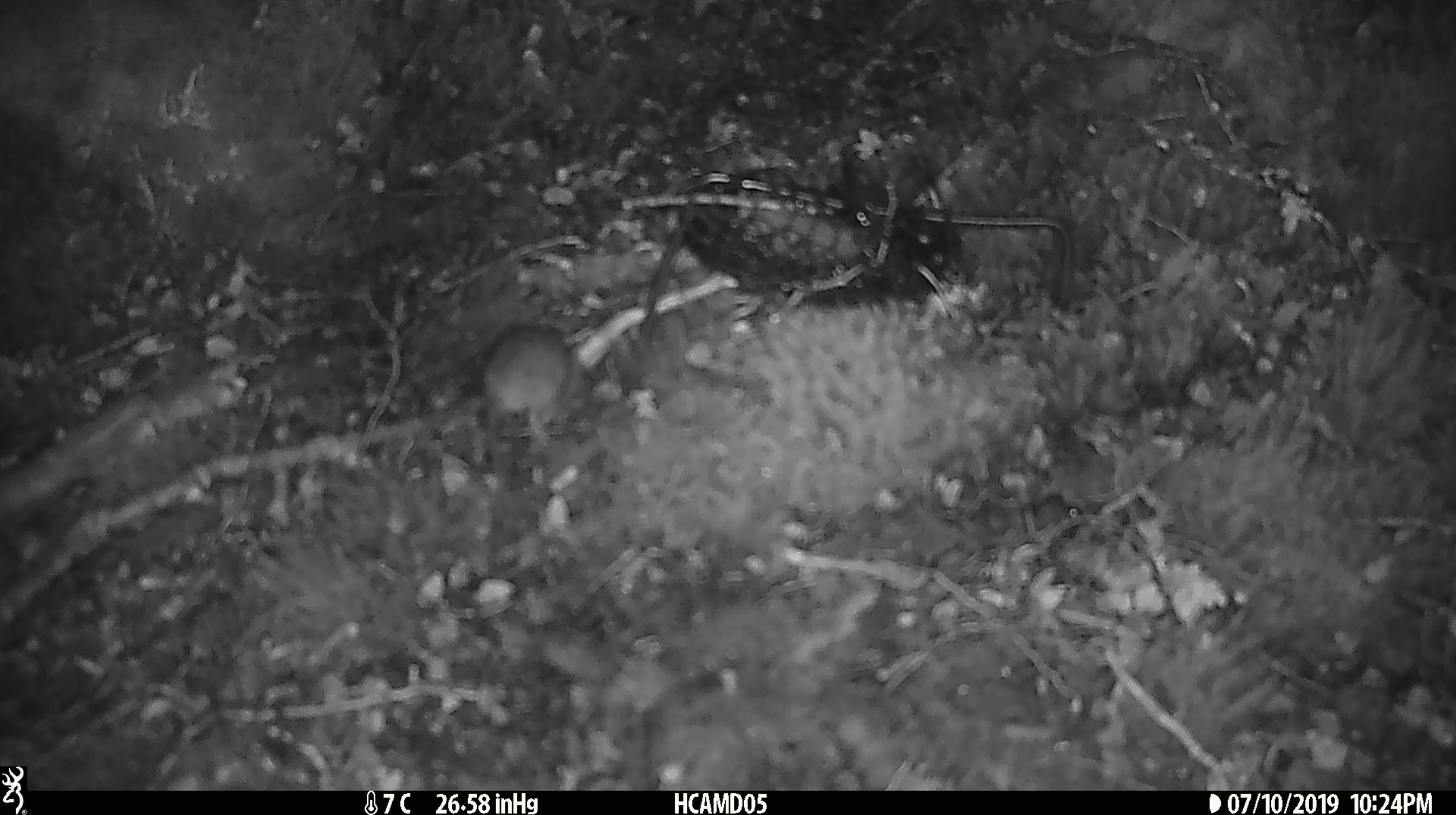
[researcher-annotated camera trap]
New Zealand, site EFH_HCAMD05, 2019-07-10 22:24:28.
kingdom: Animalia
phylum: Chordata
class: Mammalia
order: Rodentia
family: Muridae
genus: Mus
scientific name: Mus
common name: mouse